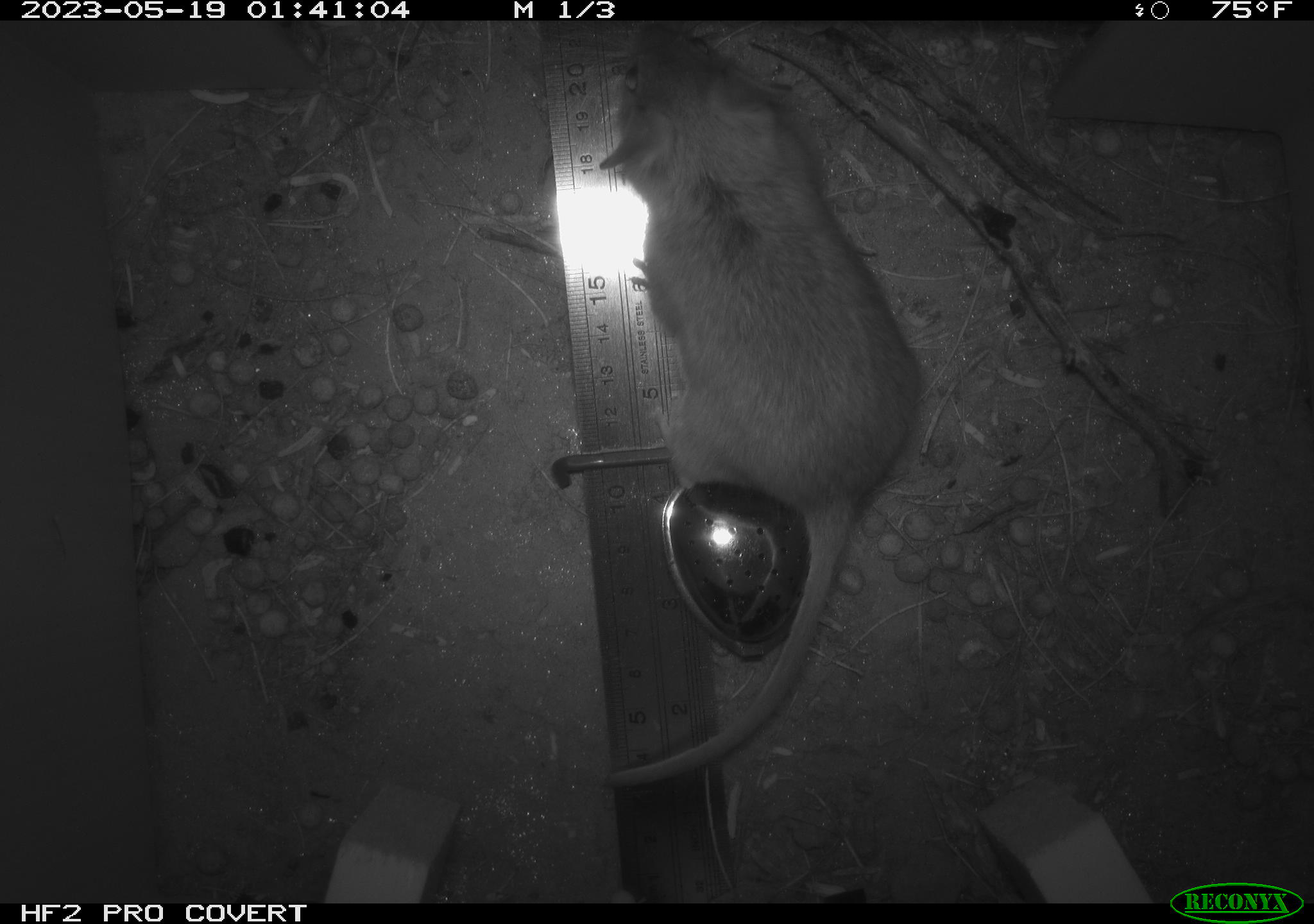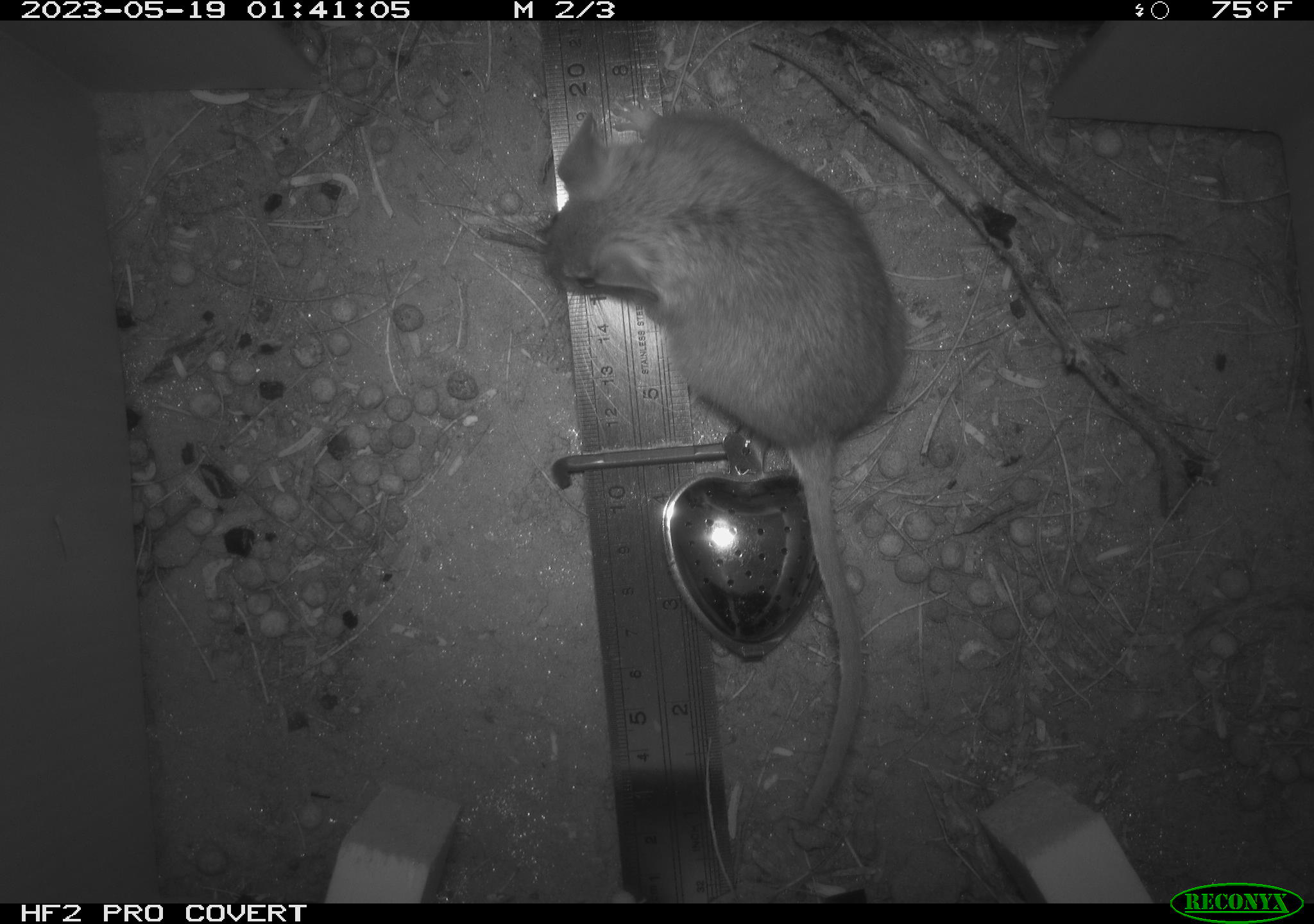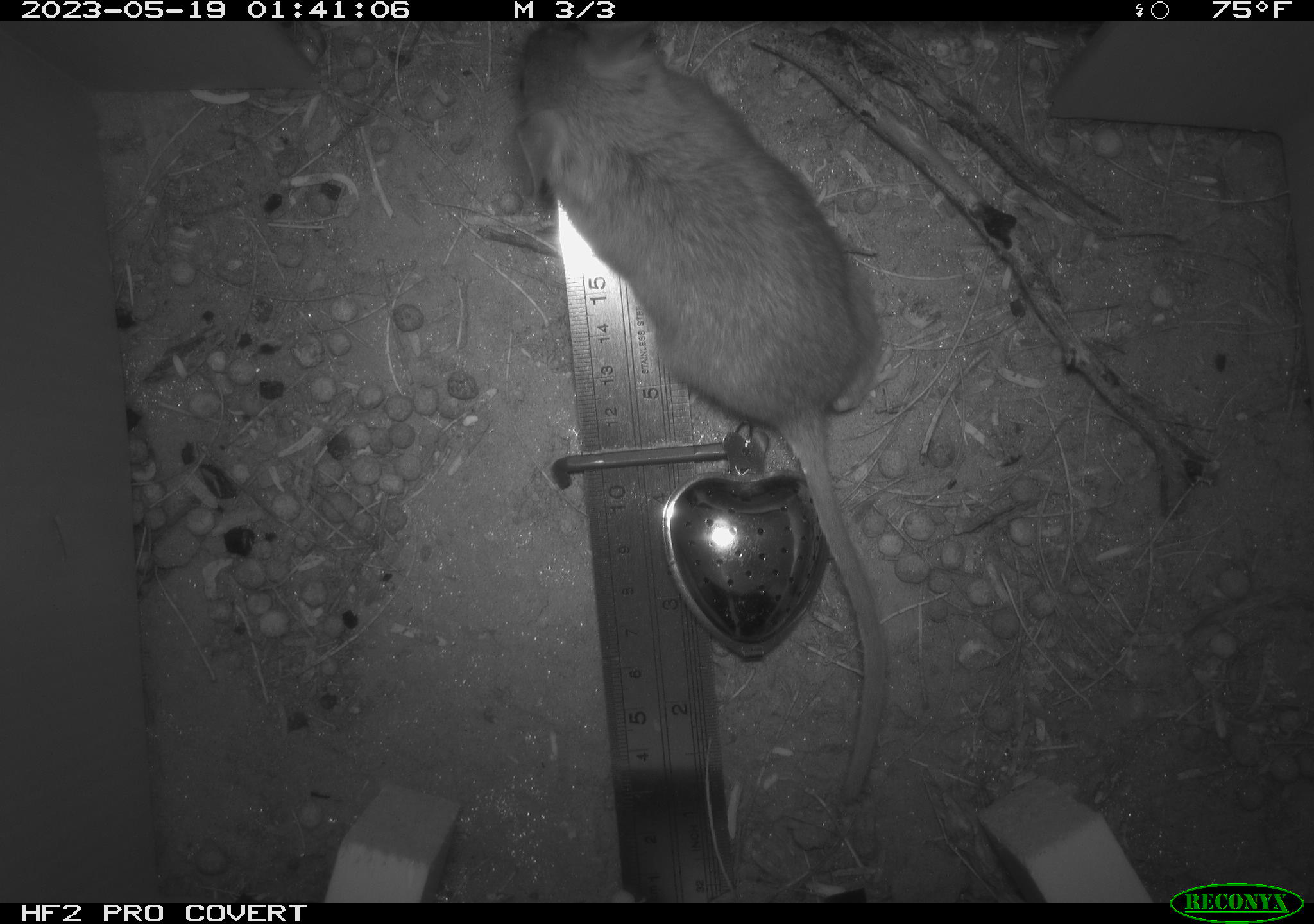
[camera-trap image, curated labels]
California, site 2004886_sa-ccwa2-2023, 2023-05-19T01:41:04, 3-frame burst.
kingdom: Animalia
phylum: Chordata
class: Mammalia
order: Rodentia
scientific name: Rodentia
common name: rodent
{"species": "rodent (Rodentia)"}